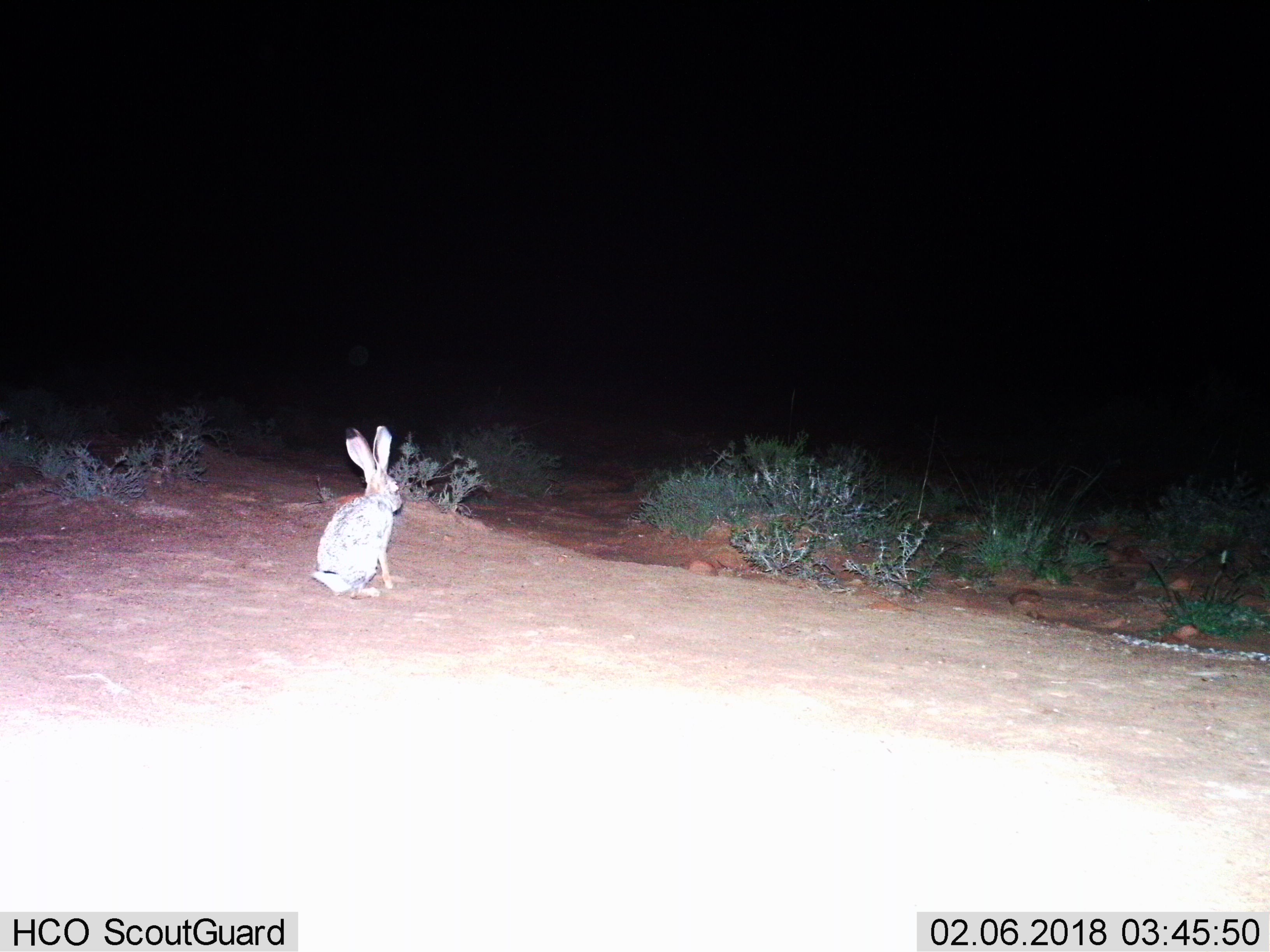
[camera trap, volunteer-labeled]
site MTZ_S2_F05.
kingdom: Animalia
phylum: Chordata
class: Mammalia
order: Lagomorpha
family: Leporidae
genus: Lepus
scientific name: Lepus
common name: hare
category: hareunknown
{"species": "hareunknown (hare) (Lepus)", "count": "1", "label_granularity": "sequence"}